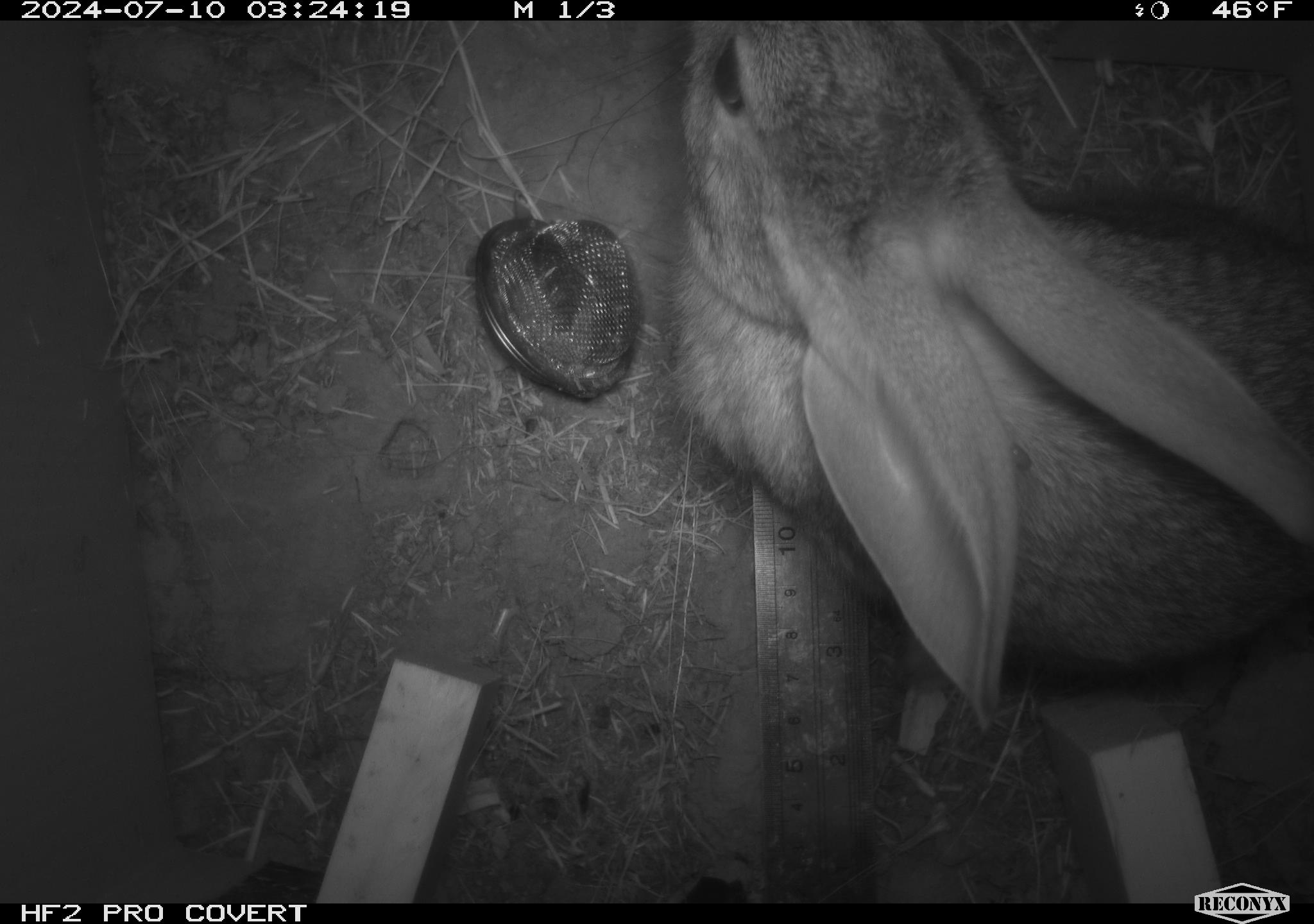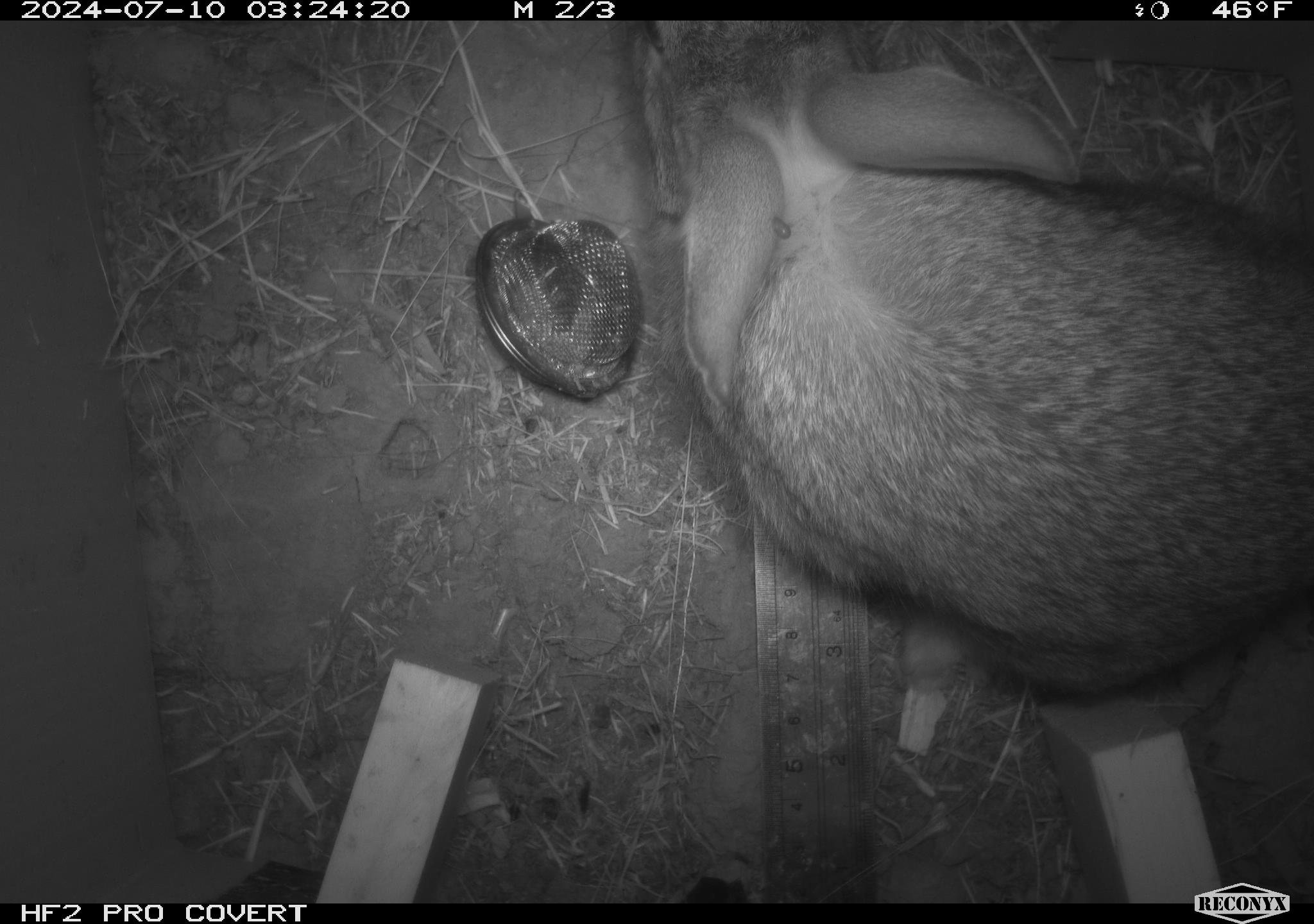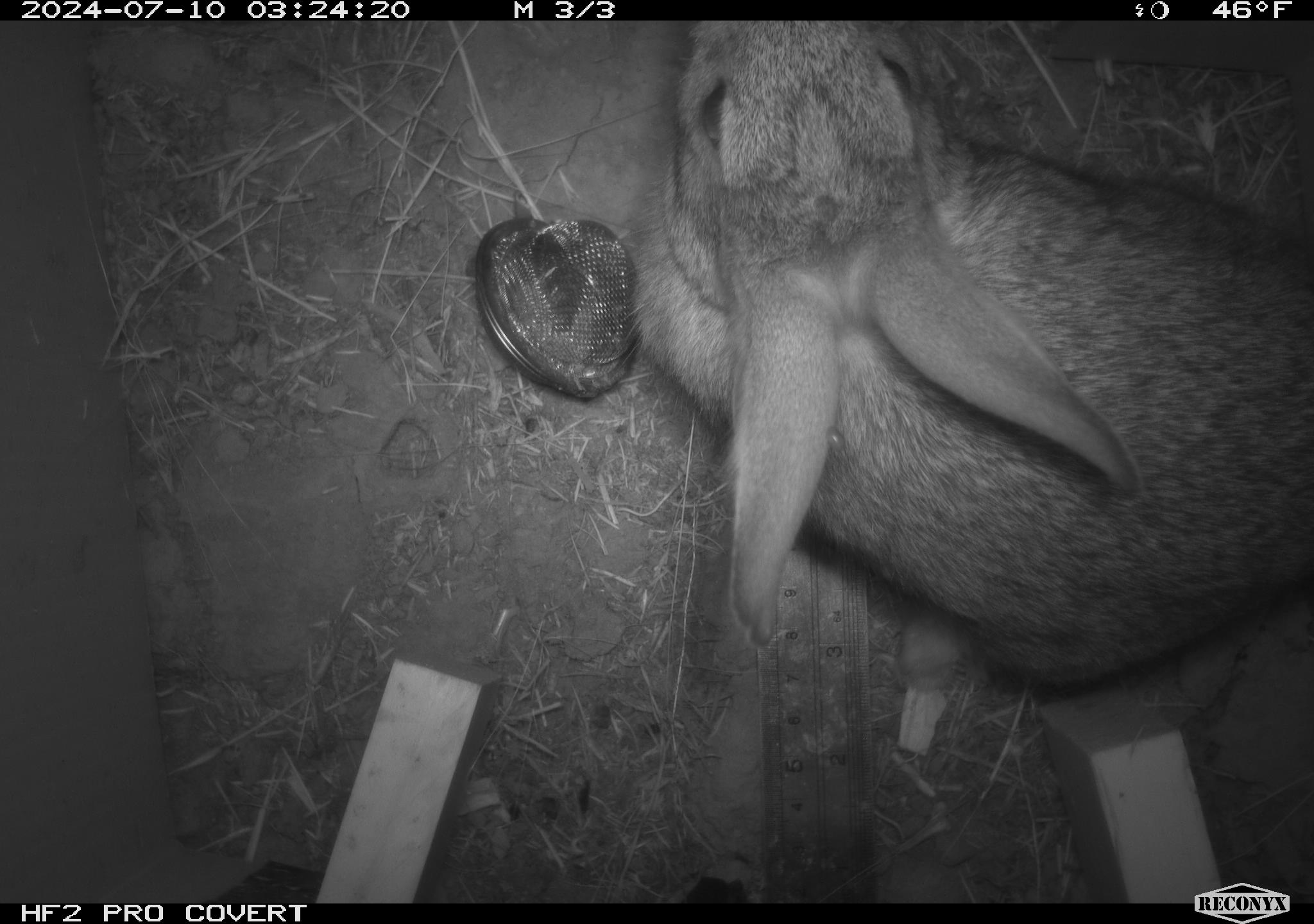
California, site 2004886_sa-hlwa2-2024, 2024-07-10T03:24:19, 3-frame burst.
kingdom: Animalia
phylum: Chordata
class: Mammalia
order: Lagomorpha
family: Leporidae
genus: Sylvilagus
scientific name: Sylvilagus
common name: cottontail rabbits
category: sylvilagus species